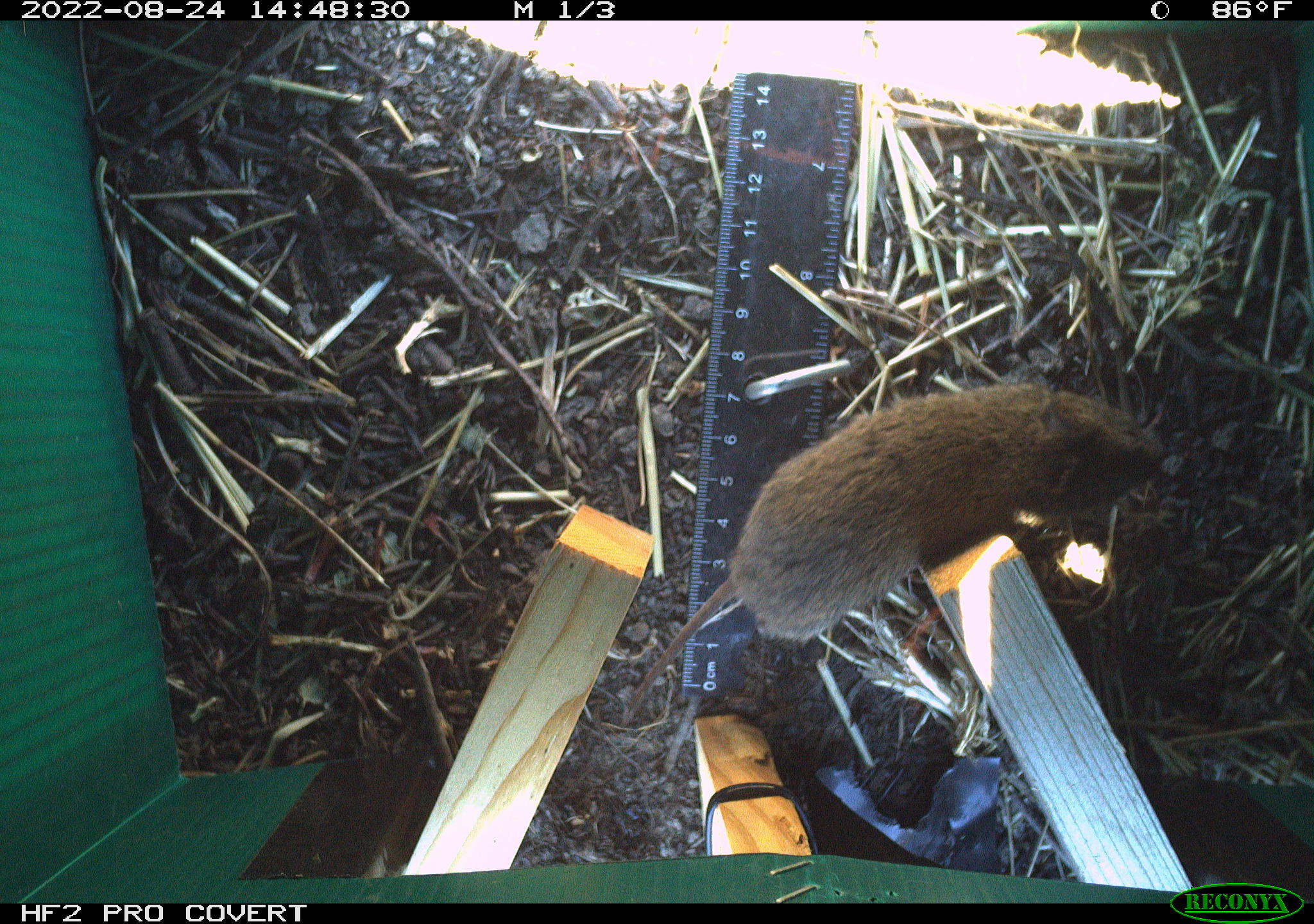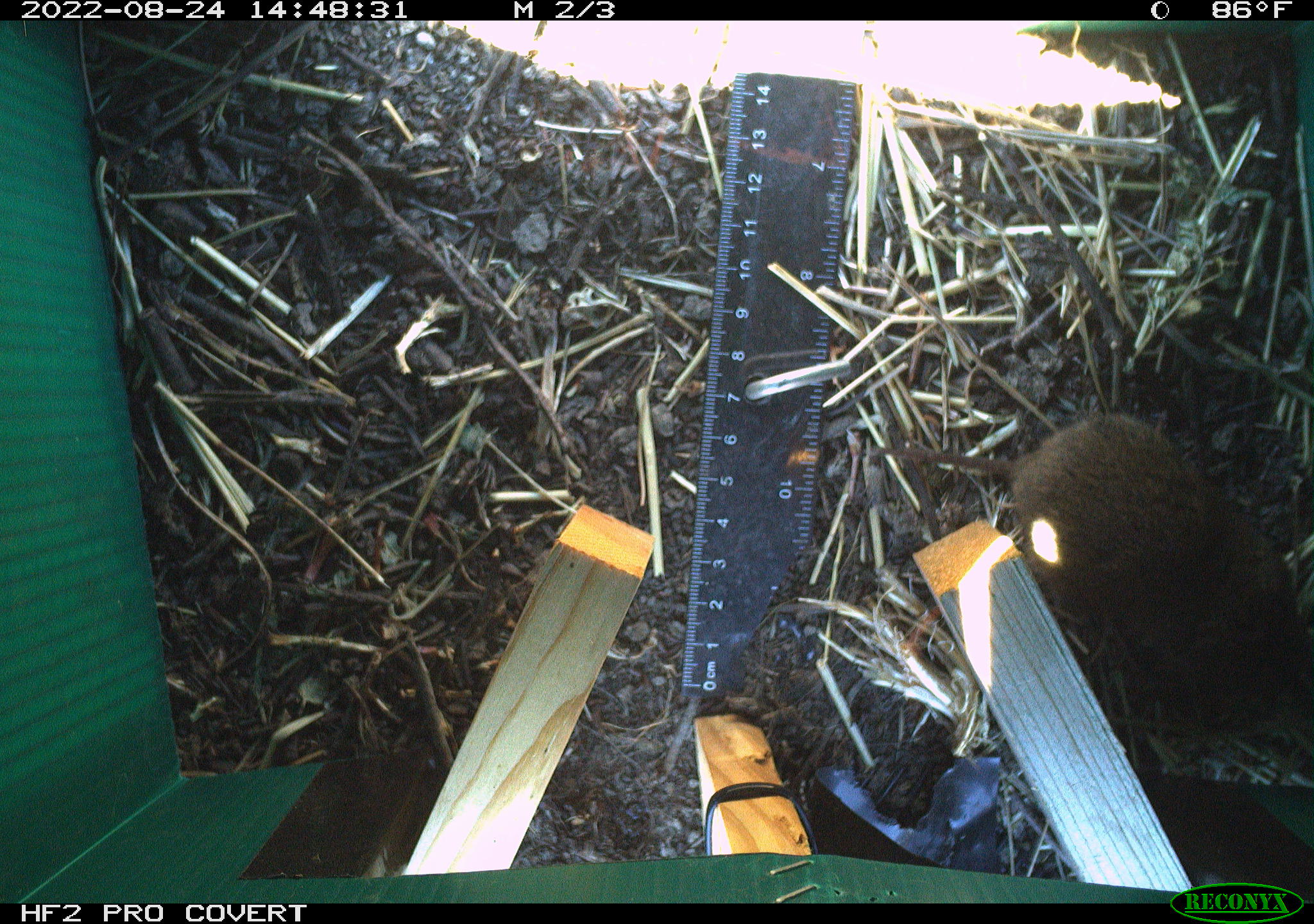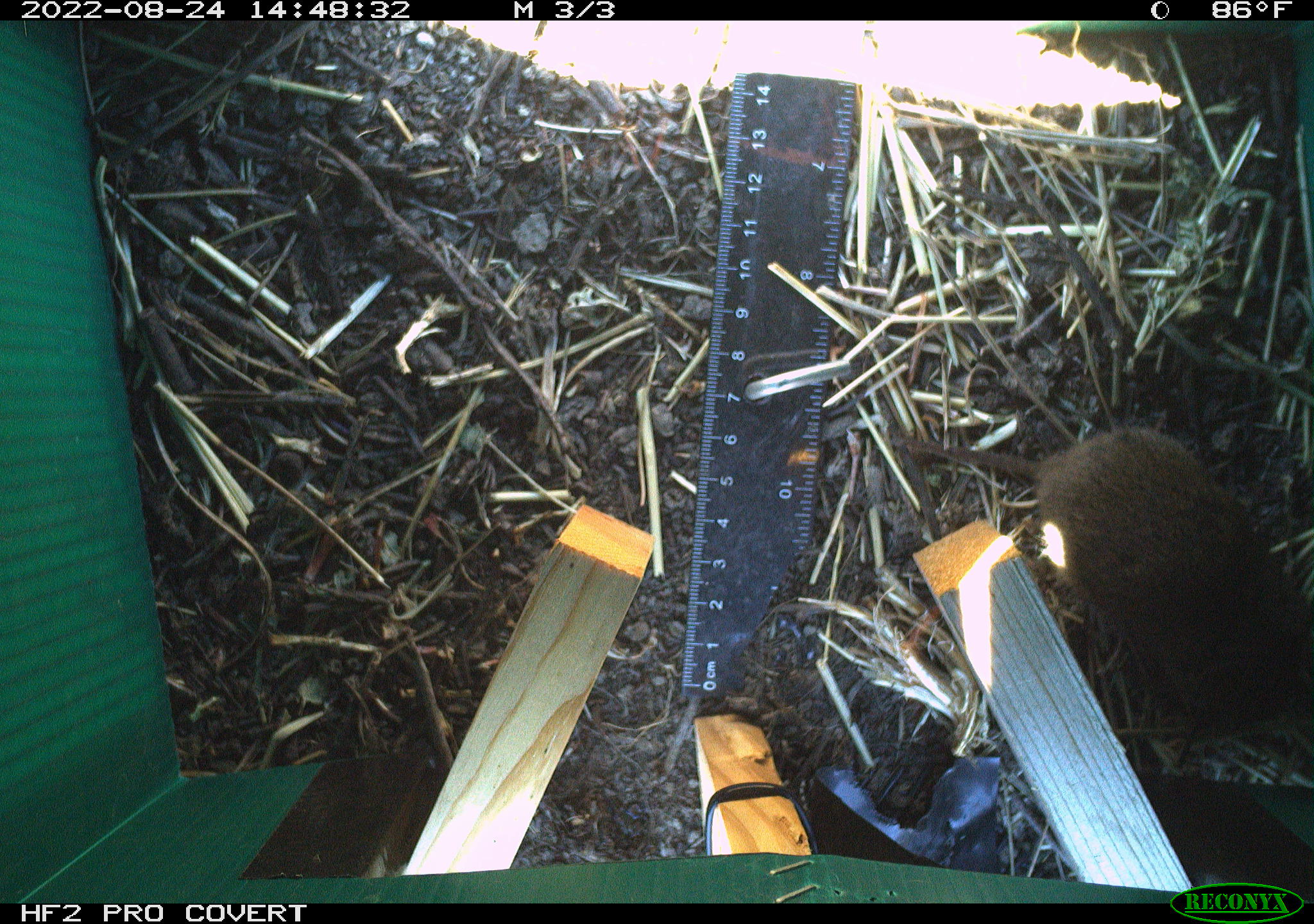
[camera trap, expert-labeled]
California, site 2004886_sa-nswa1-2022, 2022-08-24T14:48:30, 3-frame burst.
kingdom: Animalia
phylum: Chordata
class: Mammalia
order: Rodentia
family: Cricetidae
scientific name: Cricetidae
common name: hamsters, voles, lemmings, and allies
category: cricetidae family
Cricetidae family (hamsters, voles, lemmings, and allies) (Cricetidae).